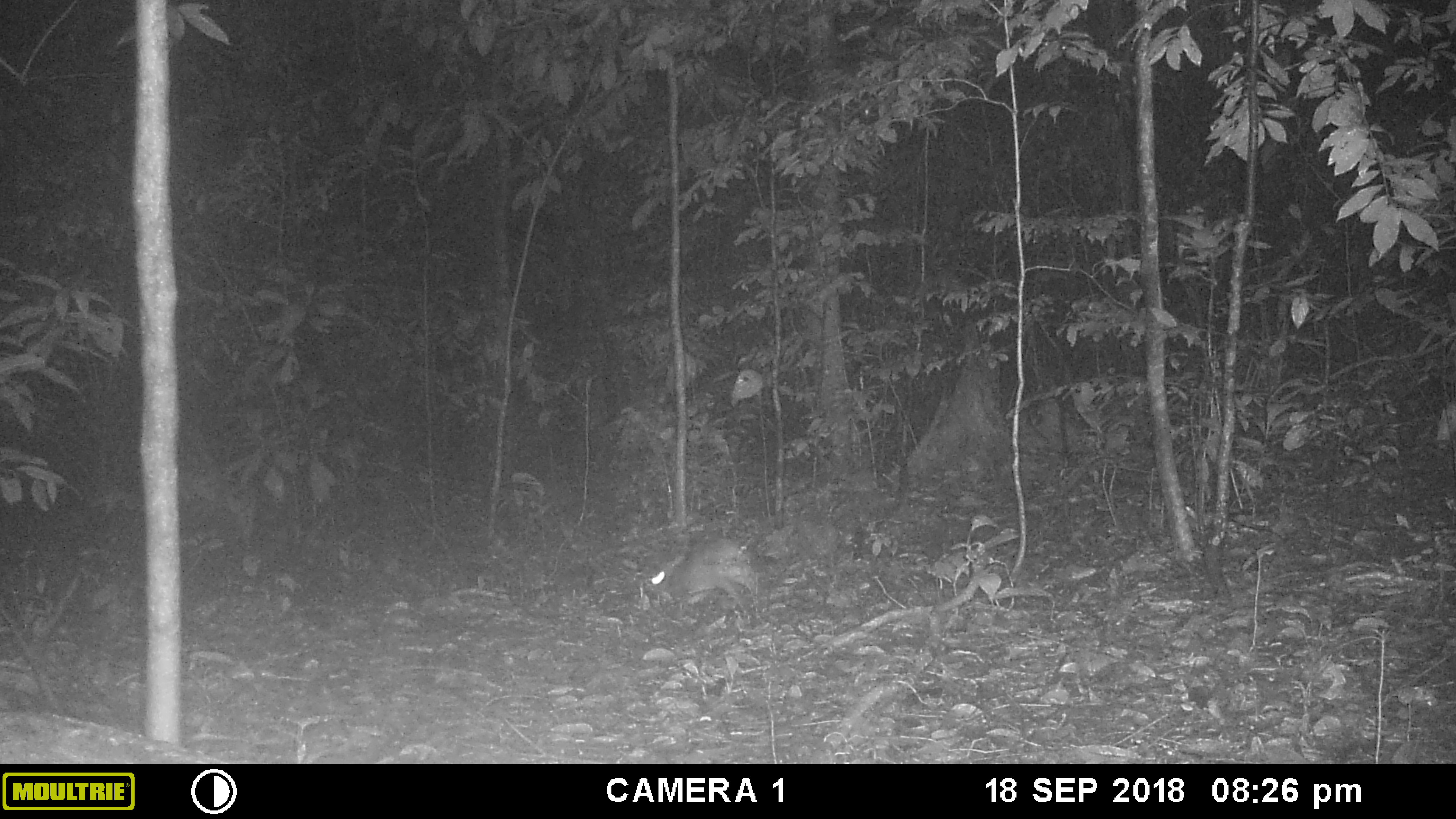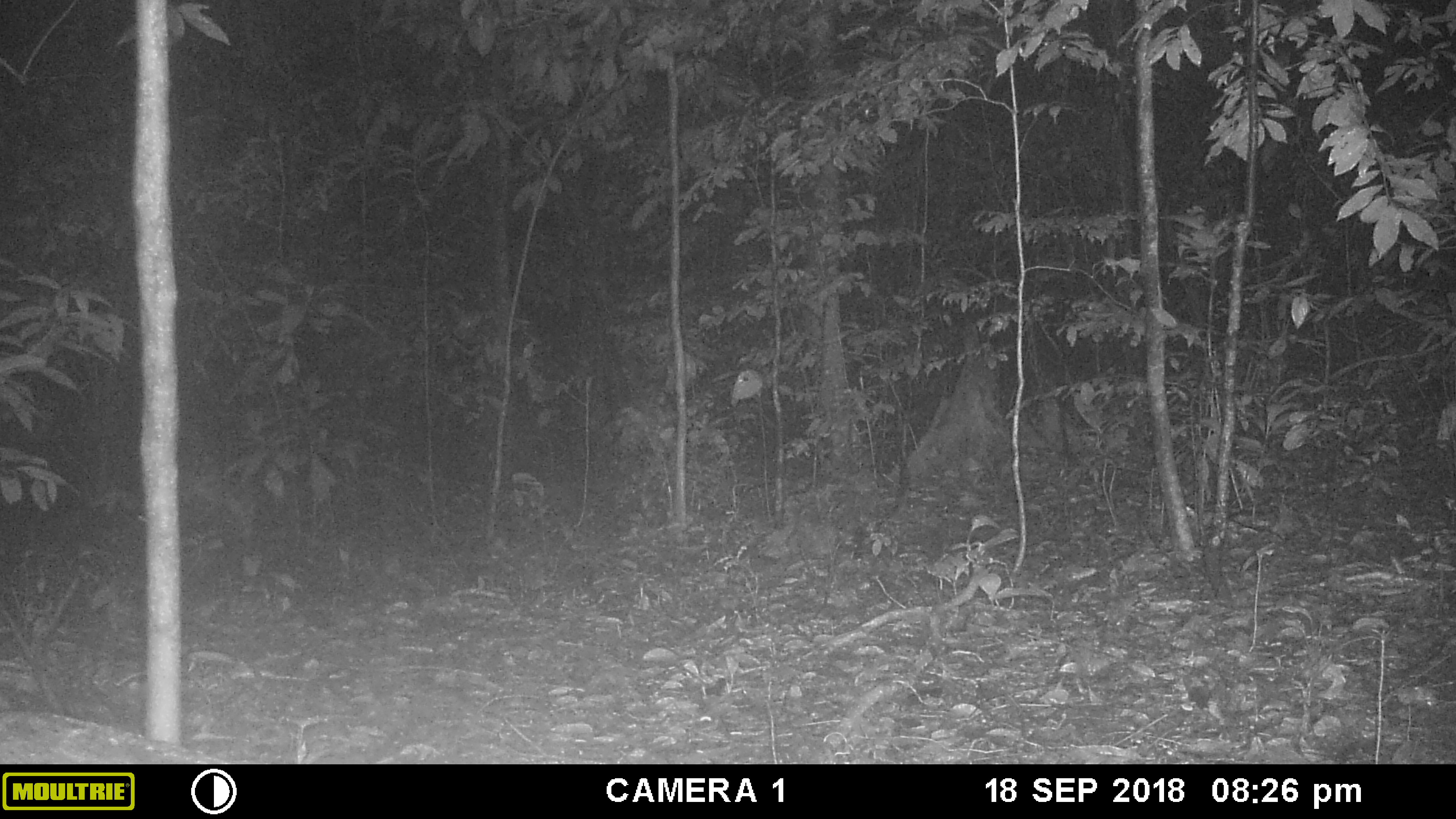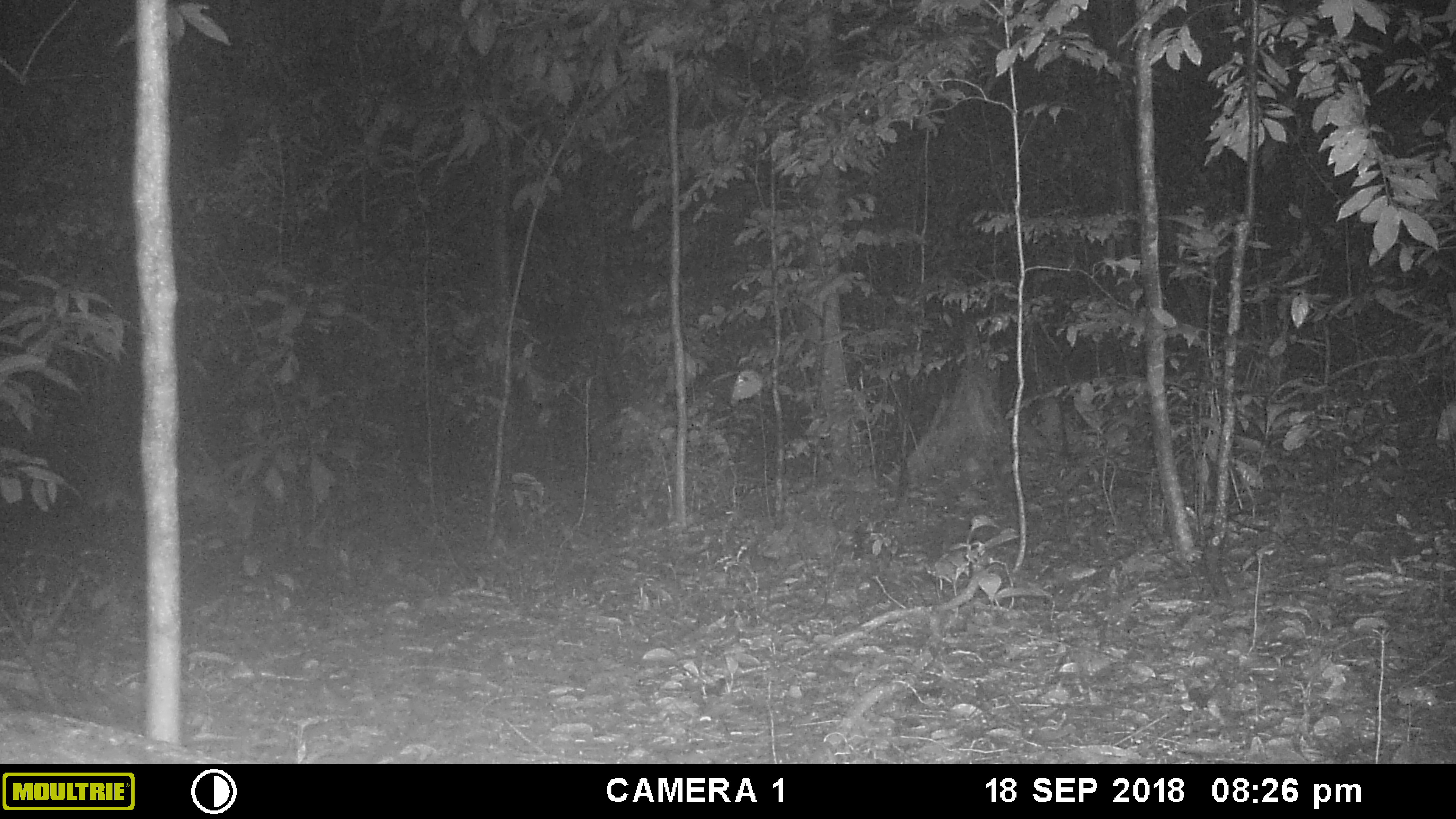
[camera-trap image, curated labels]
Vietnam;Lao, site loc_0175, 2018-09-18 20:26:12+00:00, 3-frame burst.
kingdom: Animalia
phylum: Chordata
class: Mammalia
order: Lagomorpha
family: Leporidae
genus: Nesolagus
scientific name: Nesolagus timminsi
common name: annamite striped rabbit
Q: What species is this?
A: Annamite striped rabbit (Nesolagus timminsi).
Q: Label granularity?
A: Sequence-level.